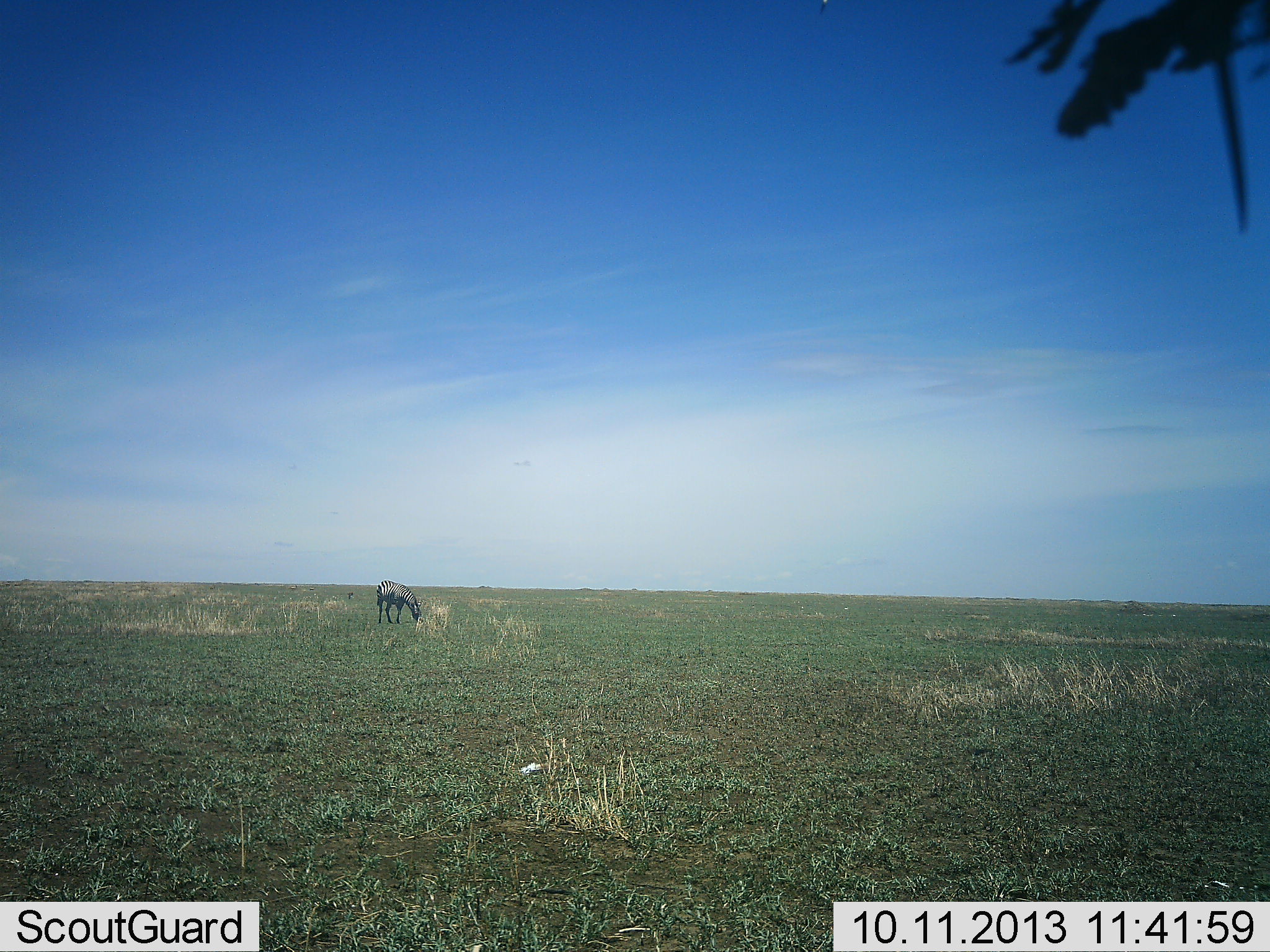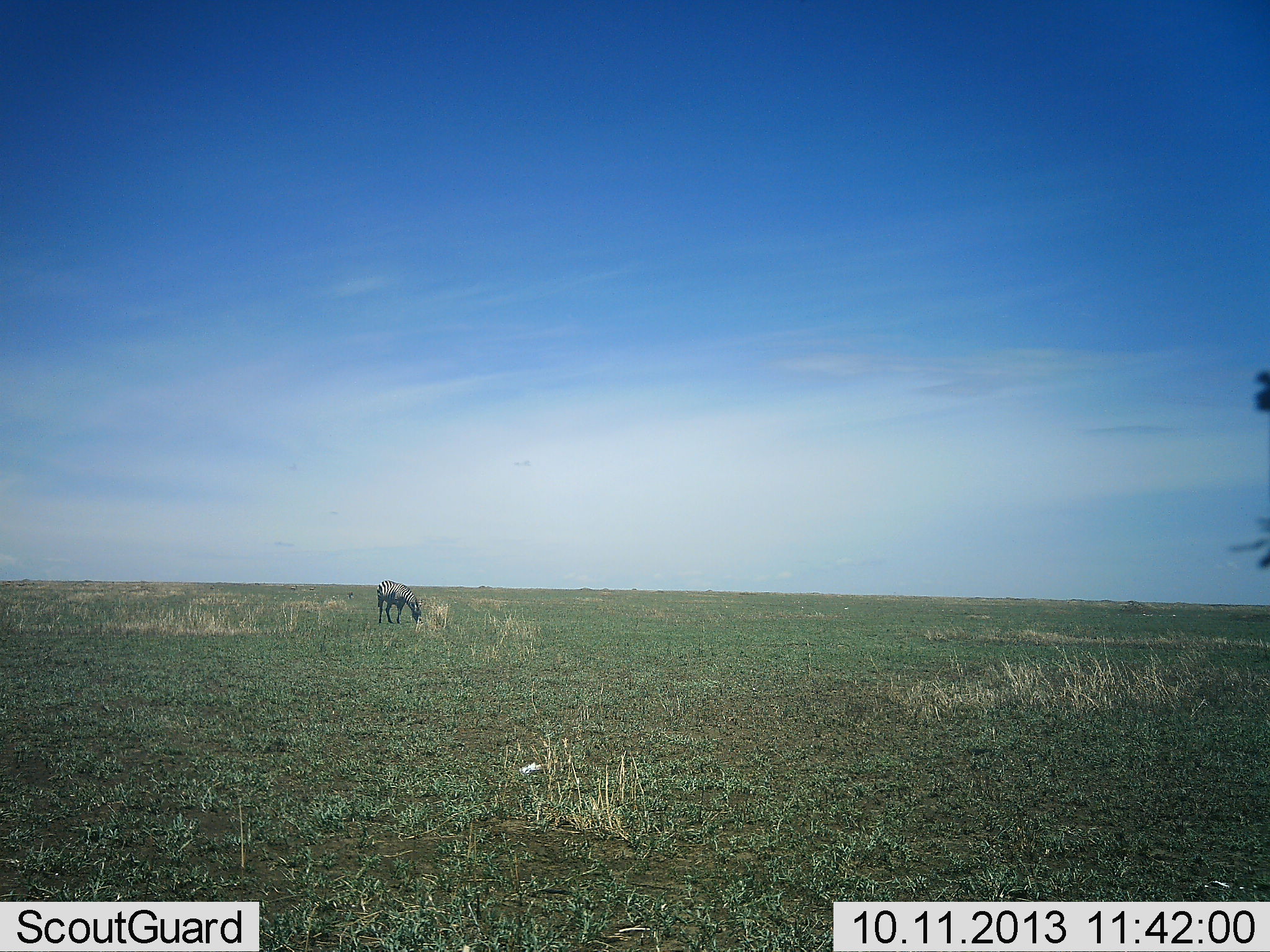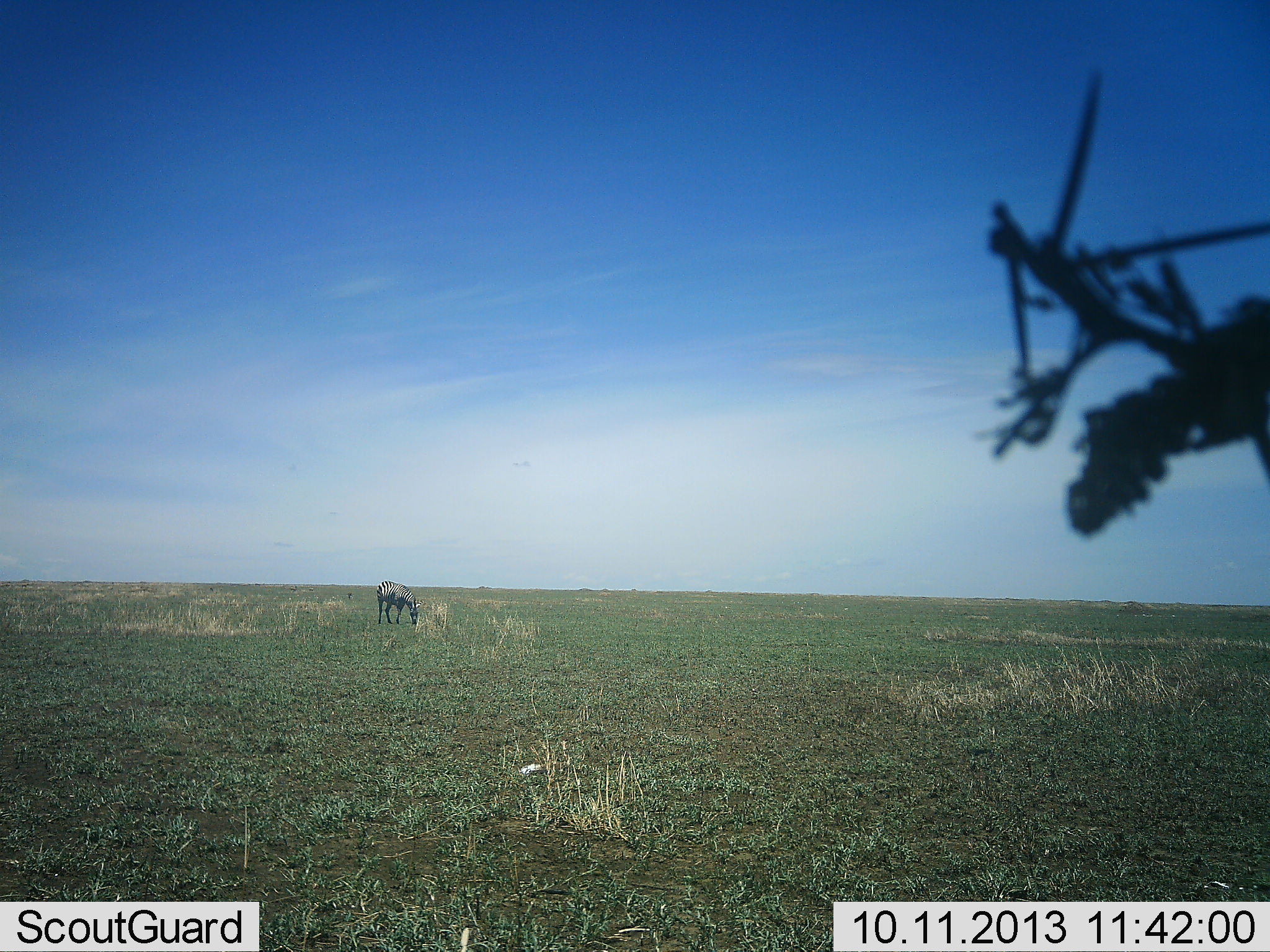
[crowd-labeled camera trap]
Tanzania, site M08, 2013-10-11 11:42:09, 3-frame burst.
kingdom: Animalia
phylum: Chordata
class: Mammalia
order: Perissodactyla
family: Equidae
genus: Equus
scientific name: Equus quagga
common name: plains zebra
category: zebra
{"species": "zebra (plains zebra) (Equus quagga)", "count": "1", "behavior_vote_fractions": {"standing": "19%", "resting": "0%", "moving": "0%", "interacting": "0%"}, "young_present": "0%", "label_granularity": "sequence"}